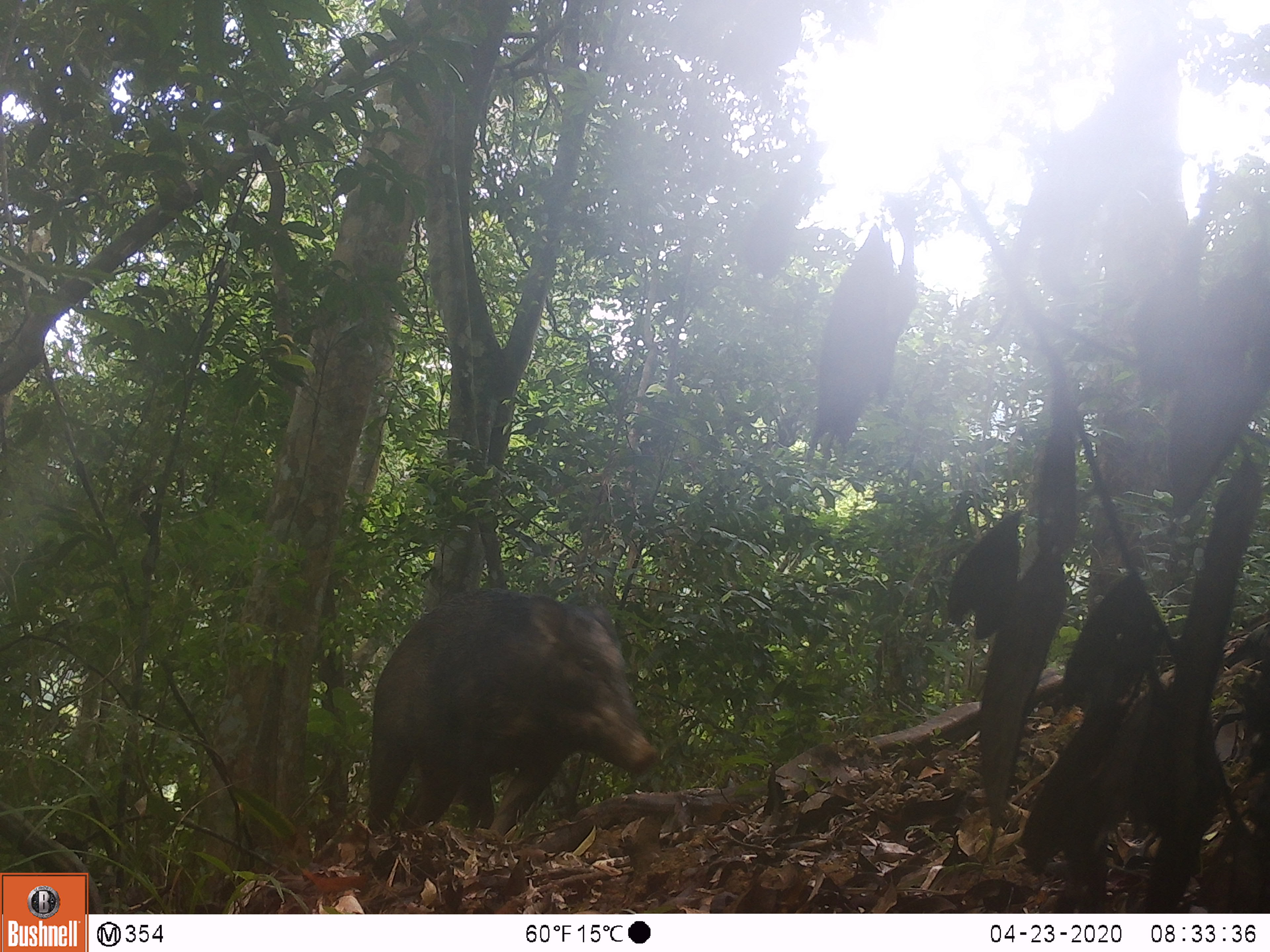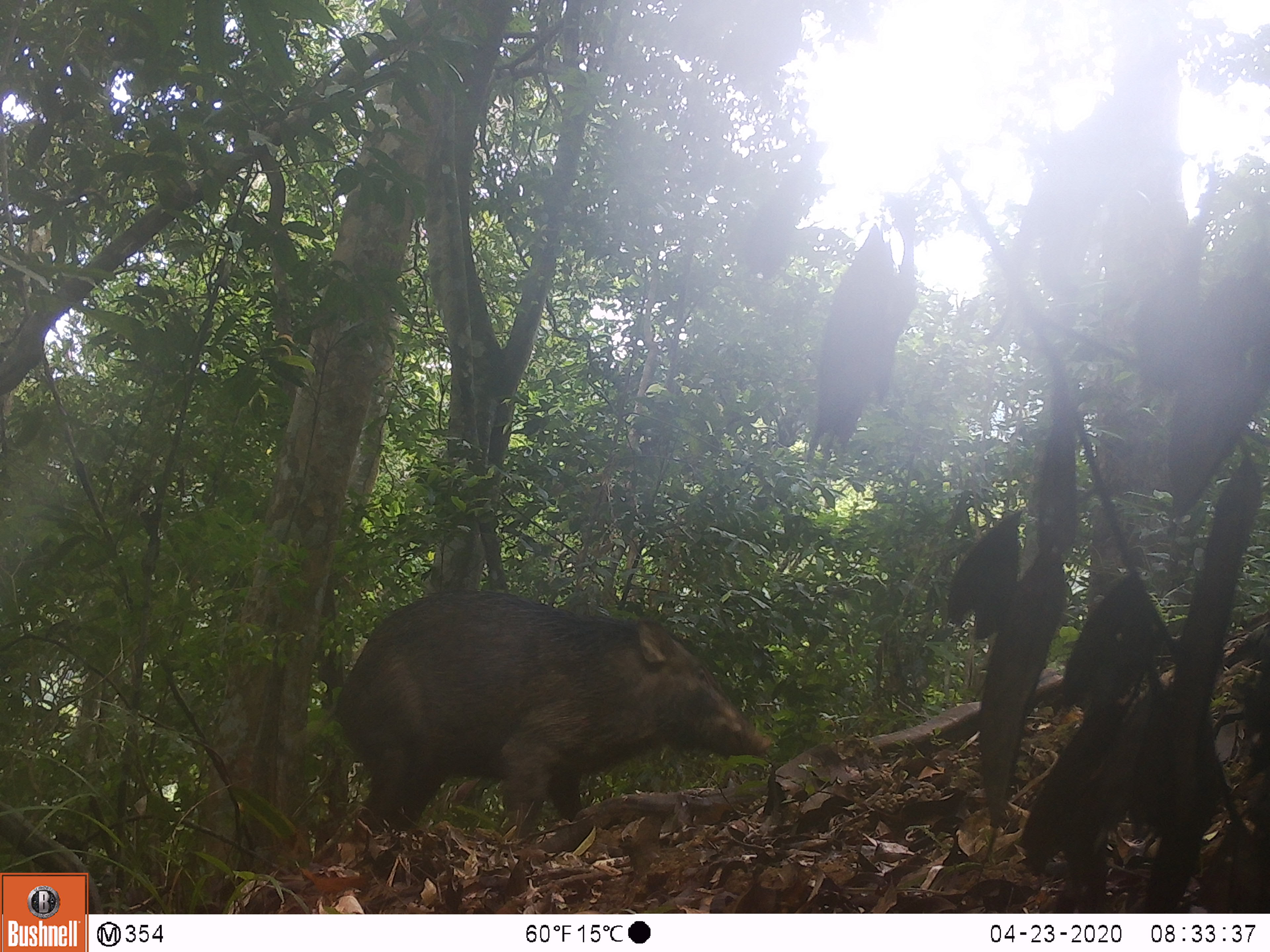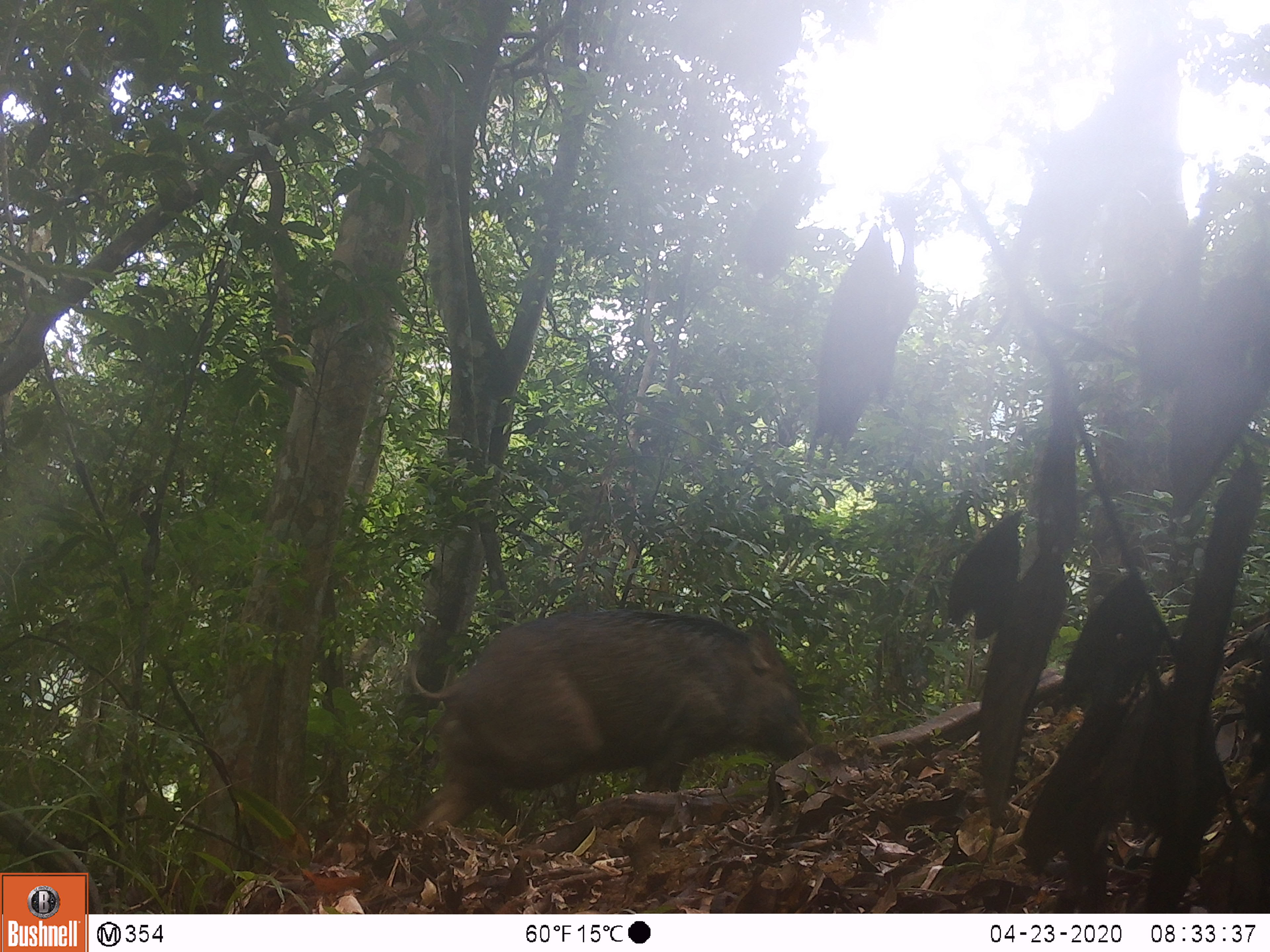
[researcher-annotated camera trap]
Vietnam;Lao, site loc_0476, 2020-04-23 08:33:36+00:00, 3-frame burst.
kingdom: Animalia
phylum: Chordata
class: Mammalia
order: Artiodactyla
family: Suidae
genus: Sus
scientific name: Sus scrofa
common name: eurasian wild pig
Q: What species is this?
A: Eurasian wild pig (Sus scrofa).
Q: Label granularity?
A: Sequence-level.